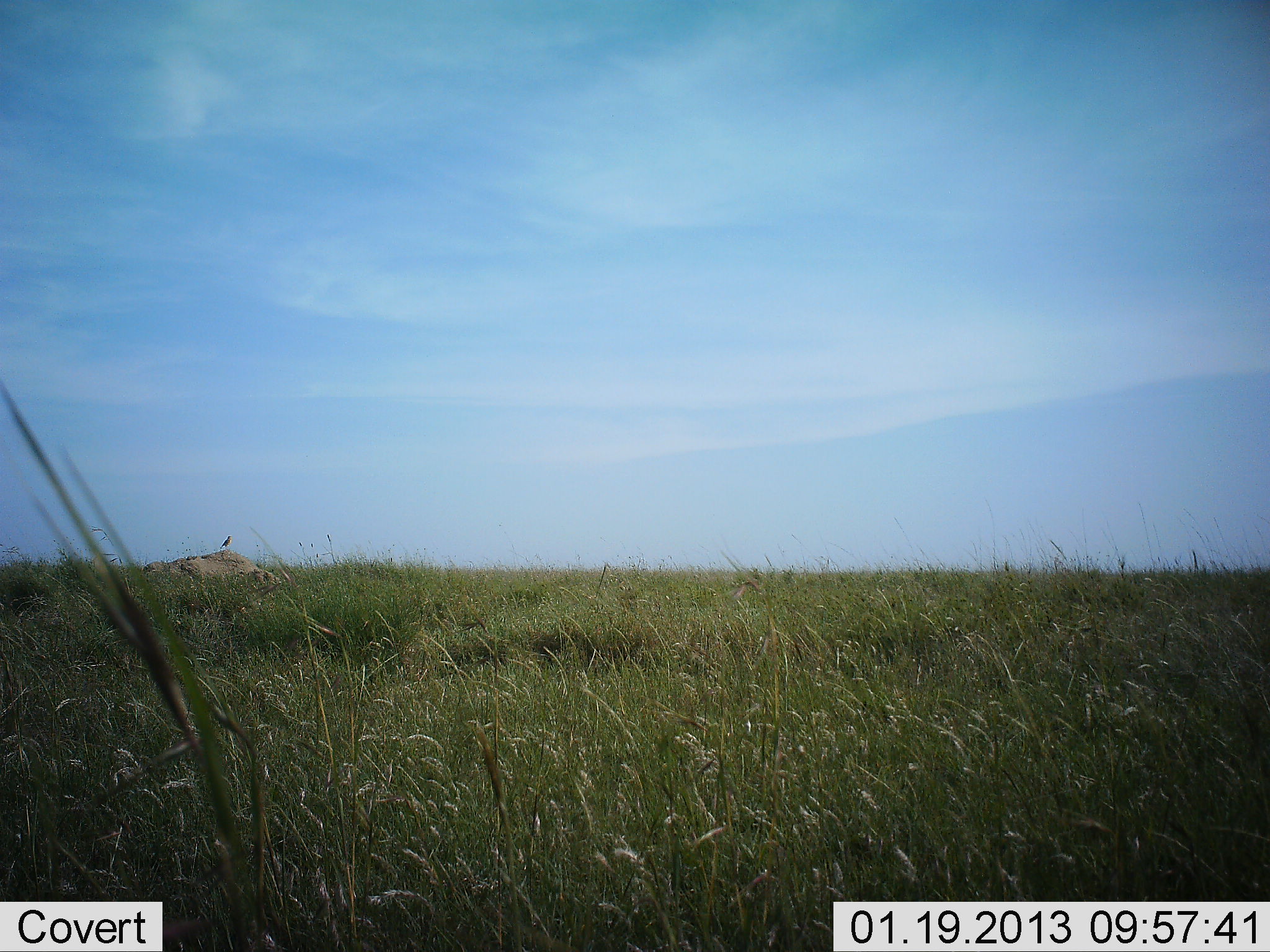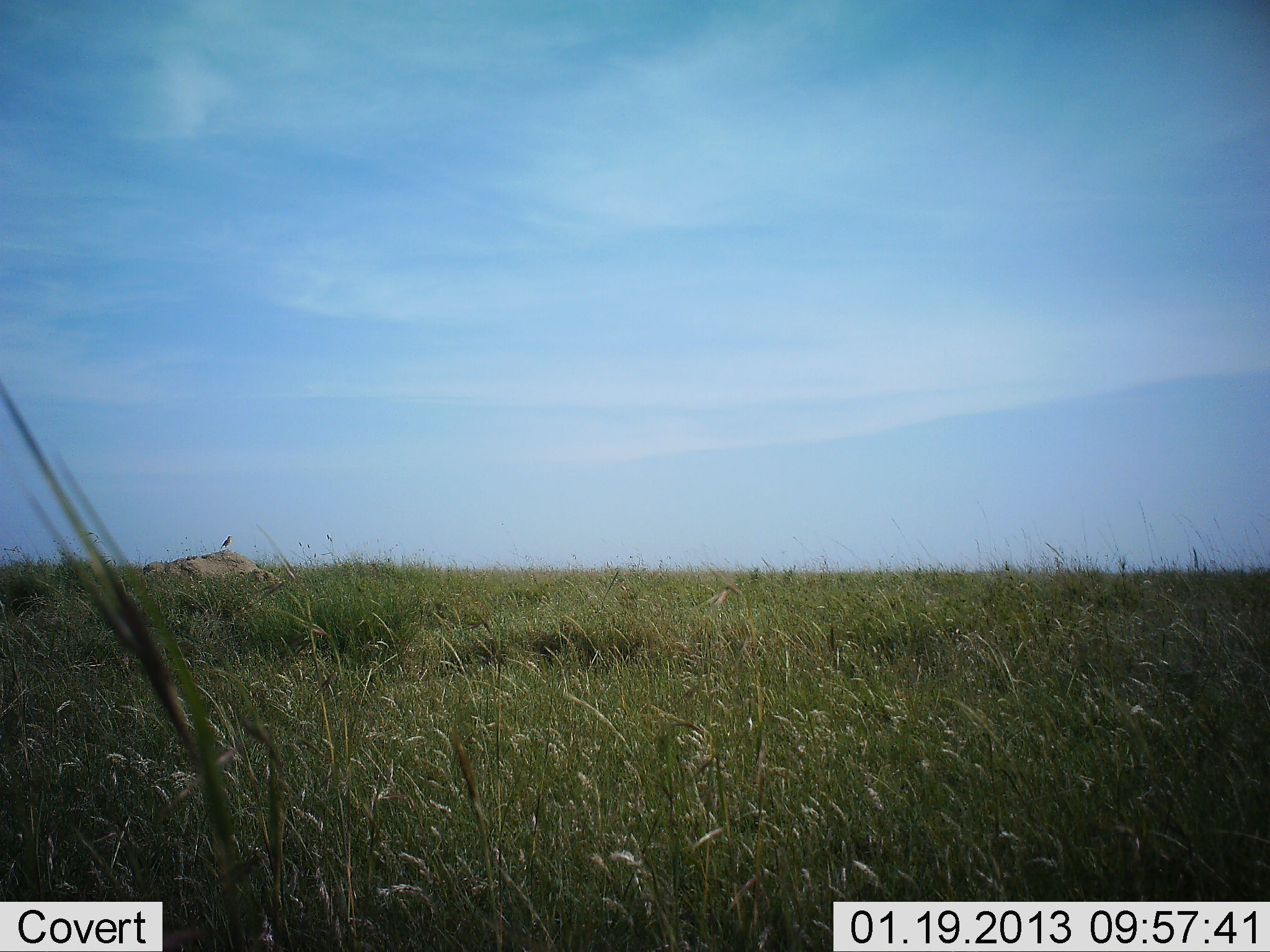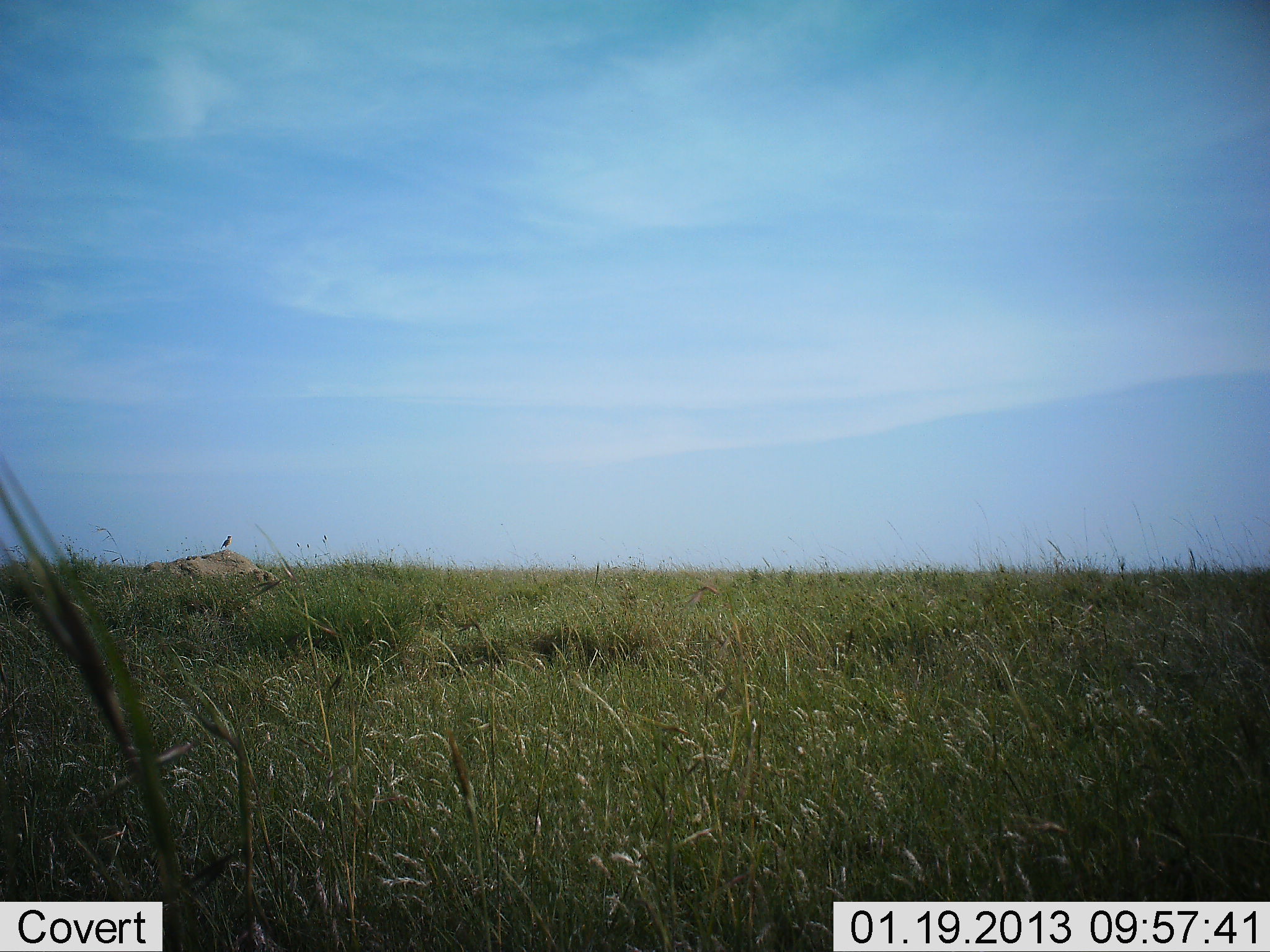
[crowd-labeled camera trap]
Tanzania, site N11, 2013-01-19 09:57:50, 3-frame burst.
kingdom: Animalia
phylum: Chordata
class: Aves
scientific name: Aves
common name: bird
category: otherbird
Otherbird (bird) (Aves), count 1. Behavior (volunteer vote fractions): standing 87%, resting 13%, moving 0%, interacting 0%. Young present (vote fraction): 0%. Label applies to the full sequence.